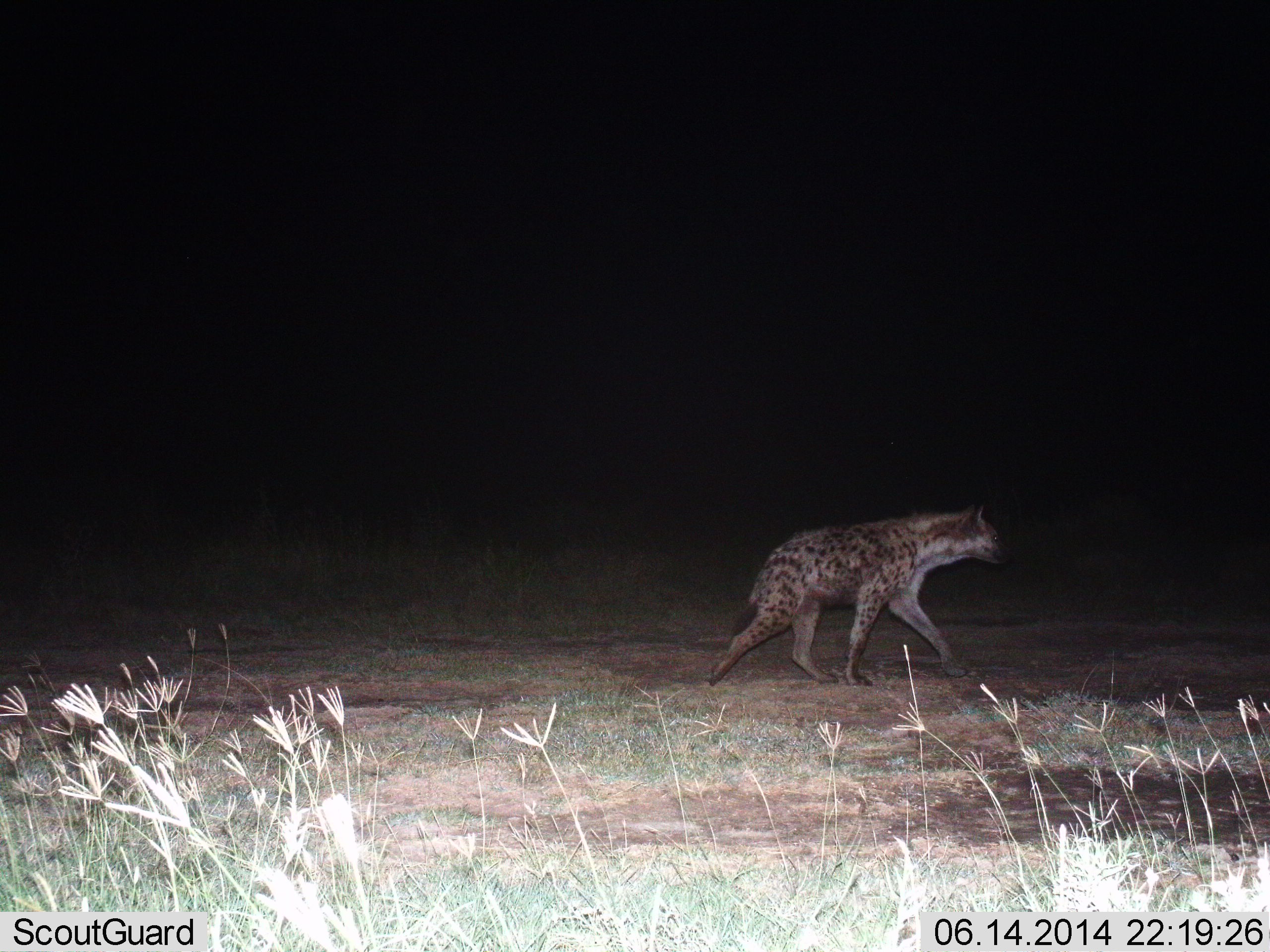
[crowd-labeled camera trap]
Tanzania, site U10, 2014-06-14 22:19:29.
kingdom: Animalia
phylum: Chordata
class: Mammalia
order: Carnivora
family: Hyaenidae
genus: Crocuta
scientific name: Crocuta crocuta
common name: spotted hyena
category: hyenaspotted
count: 1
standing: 0%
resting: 0%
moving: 100%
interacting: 0%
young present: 0%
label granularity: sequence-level